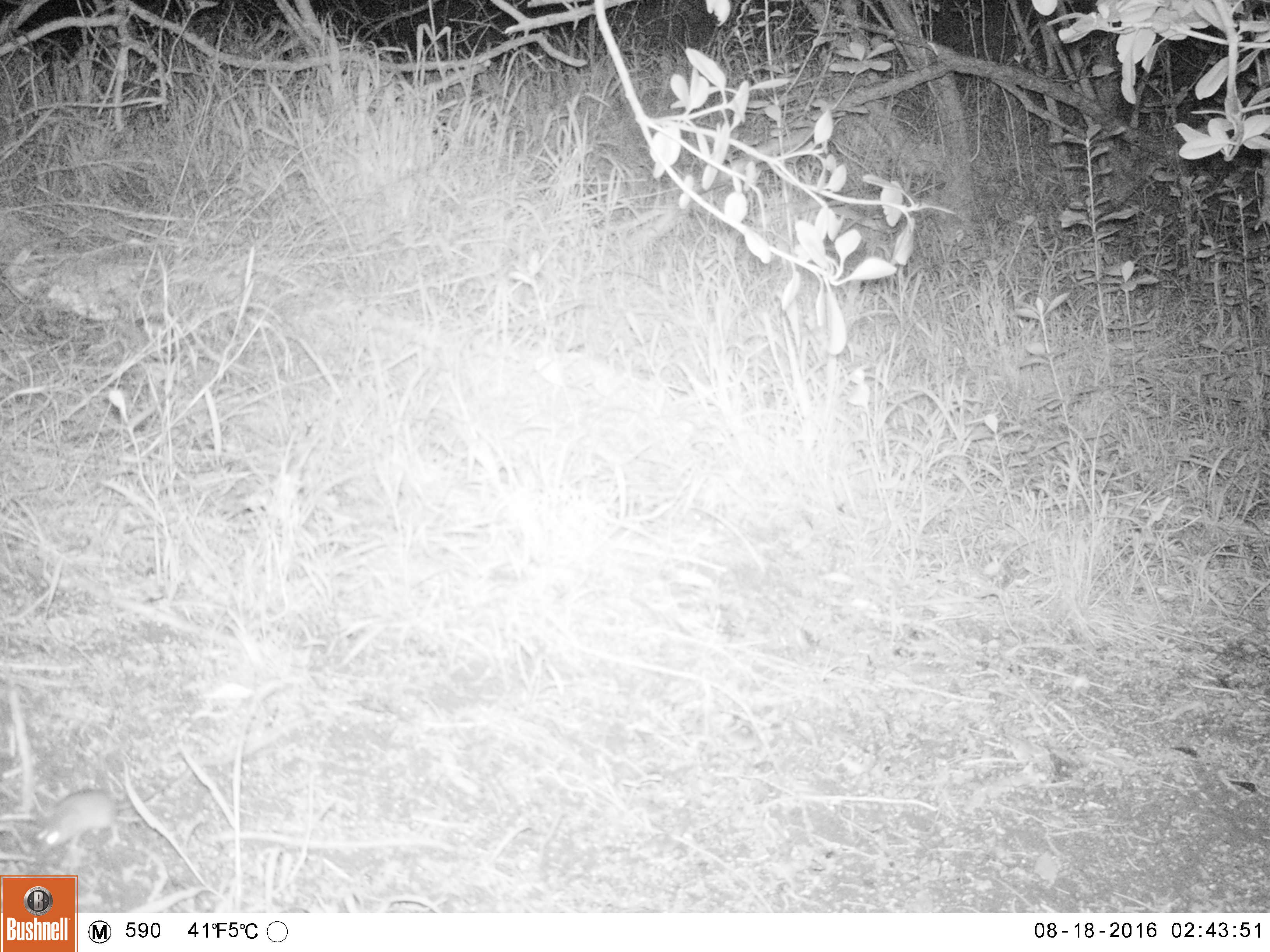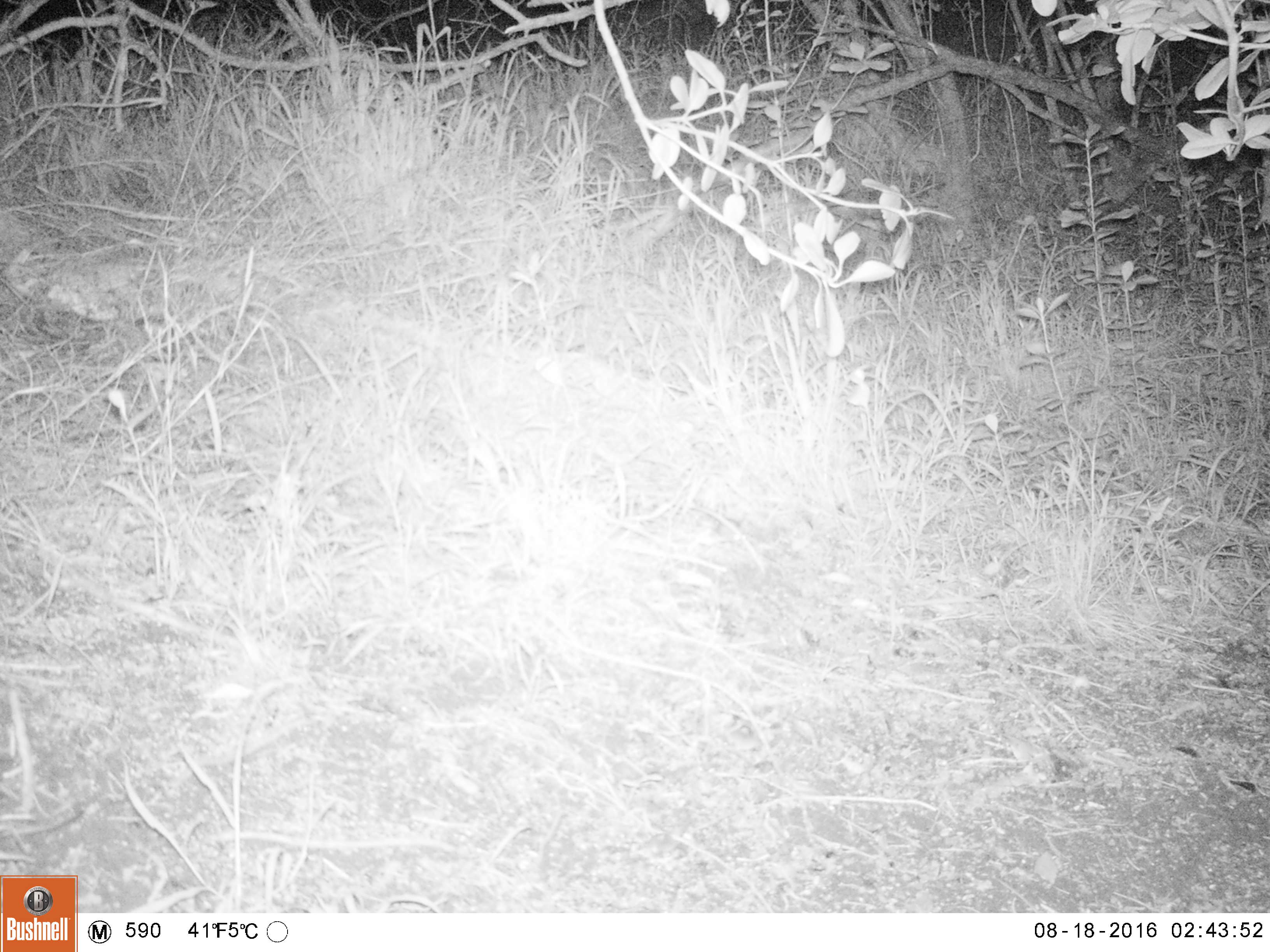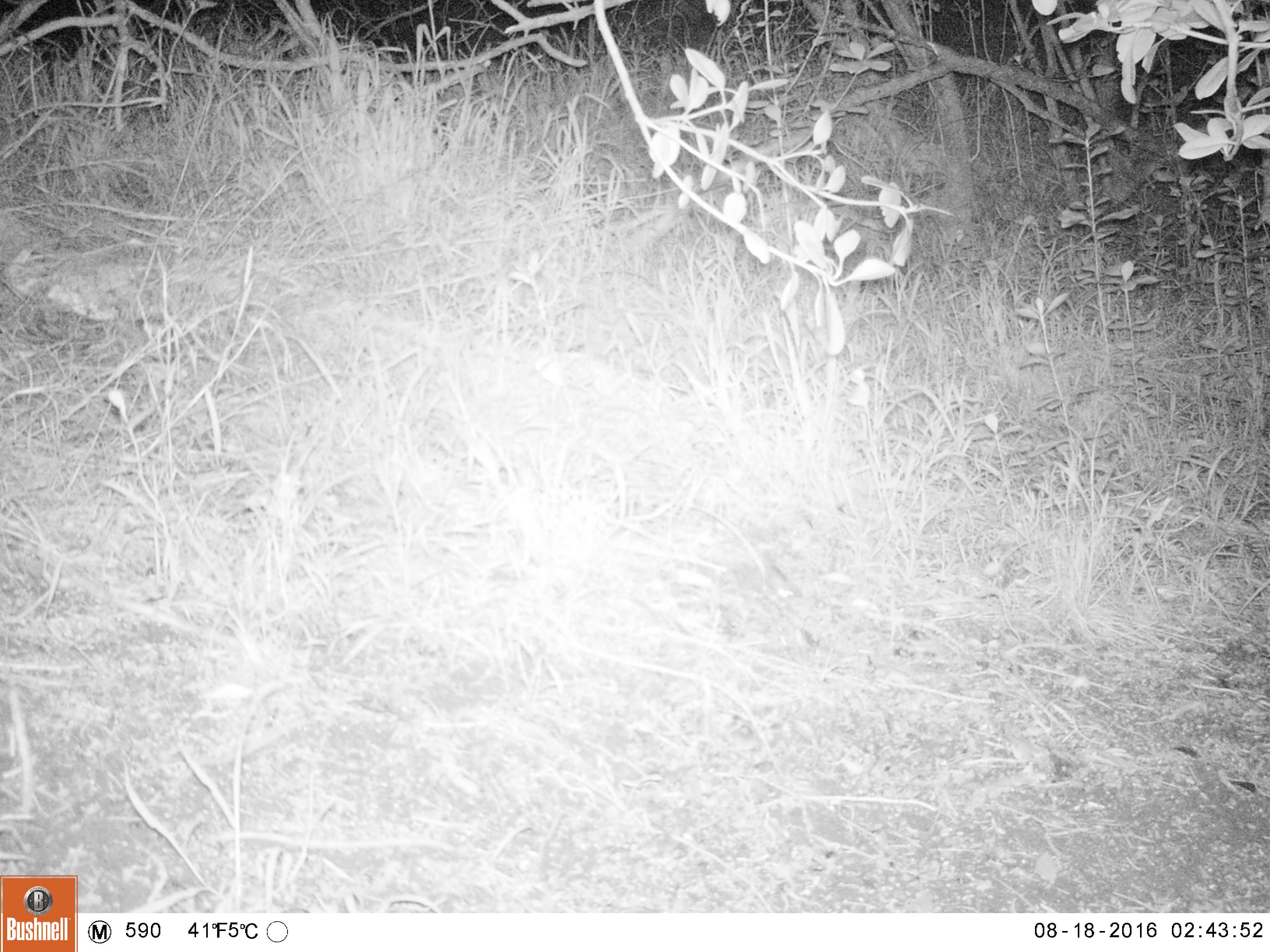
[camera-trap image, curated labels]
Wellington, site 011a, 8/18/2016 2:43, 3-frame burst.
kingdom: Animalia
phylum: Chordata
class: Mammalia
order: Rodentia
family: Muridae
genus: Mus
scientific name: Mus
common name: mouse